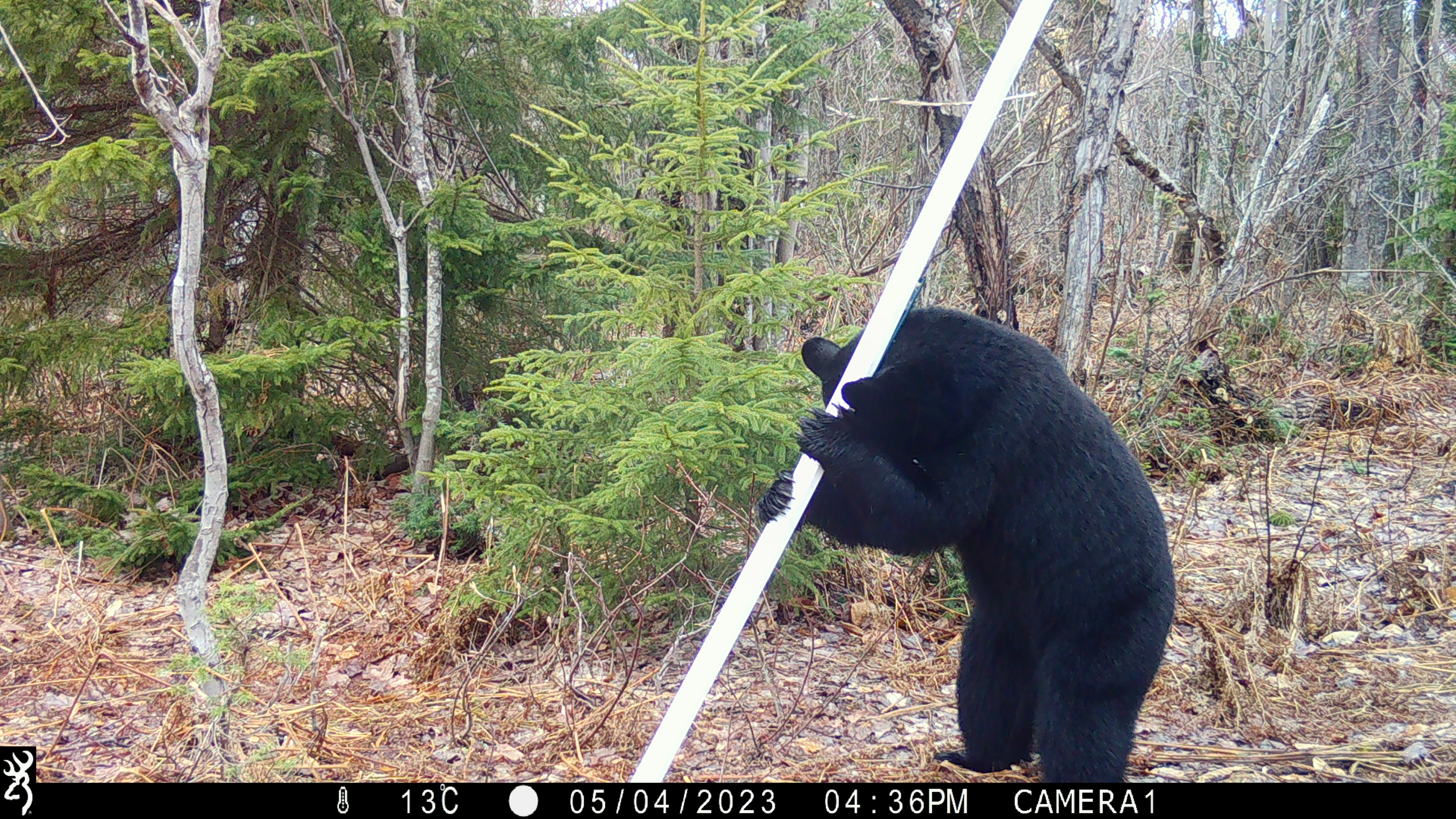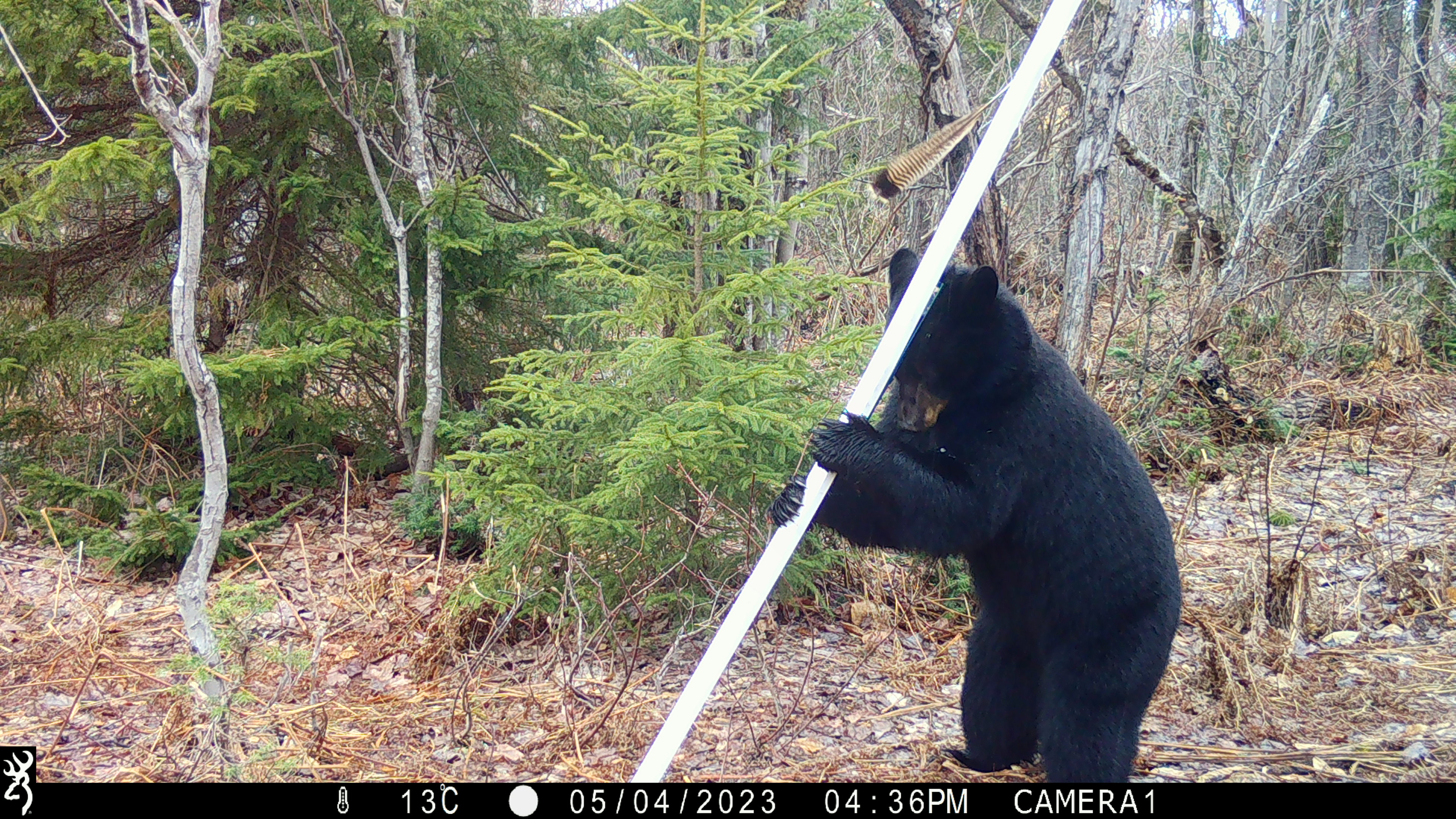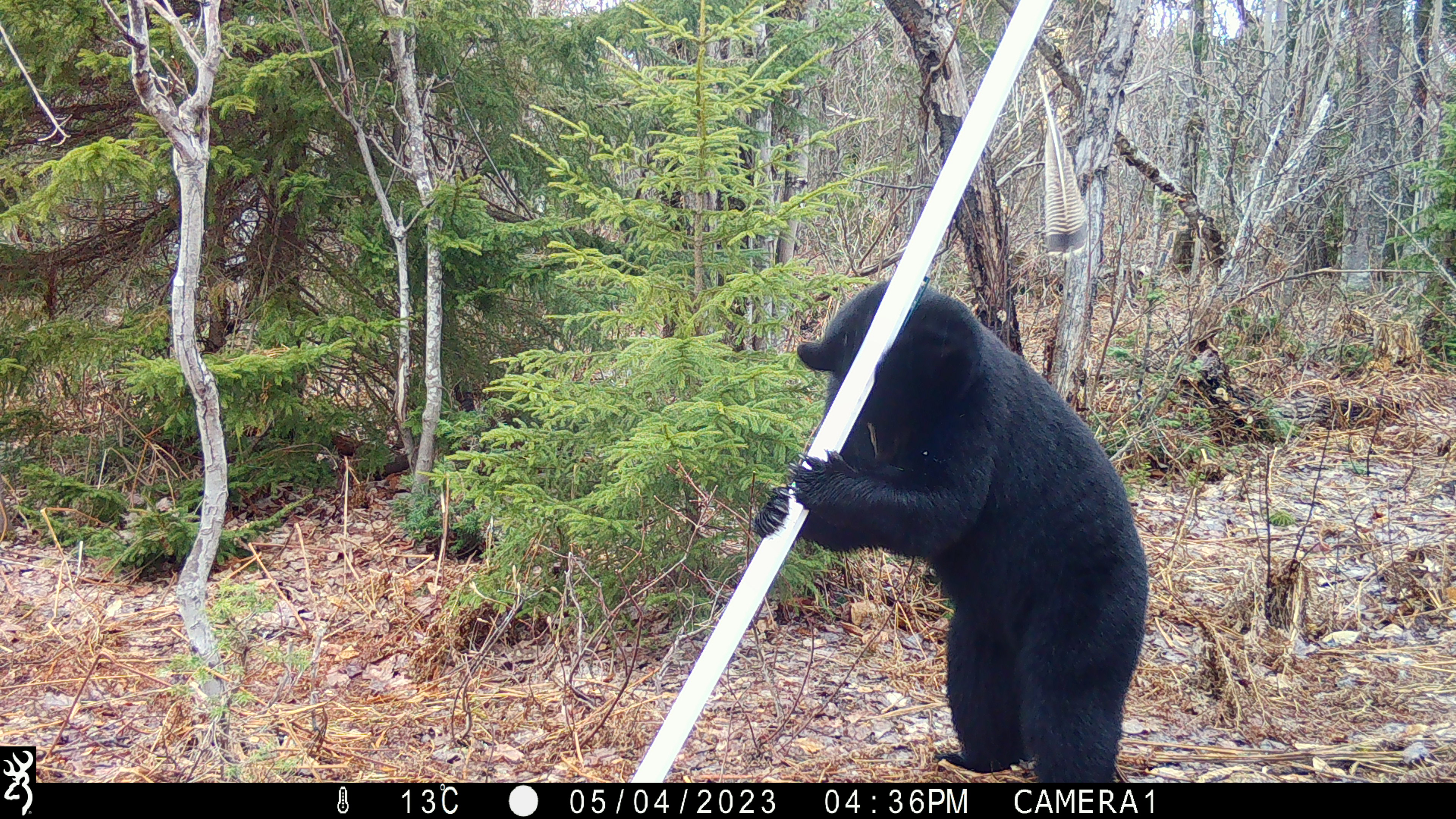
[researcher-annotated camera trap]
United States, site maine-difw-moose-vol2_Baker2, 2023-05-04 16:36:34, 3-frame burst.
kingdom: Animalia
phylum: Chordata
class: Mammalia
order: Carnivora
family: Ursidae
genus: Ursus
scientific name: Ursus americanus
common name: black bear